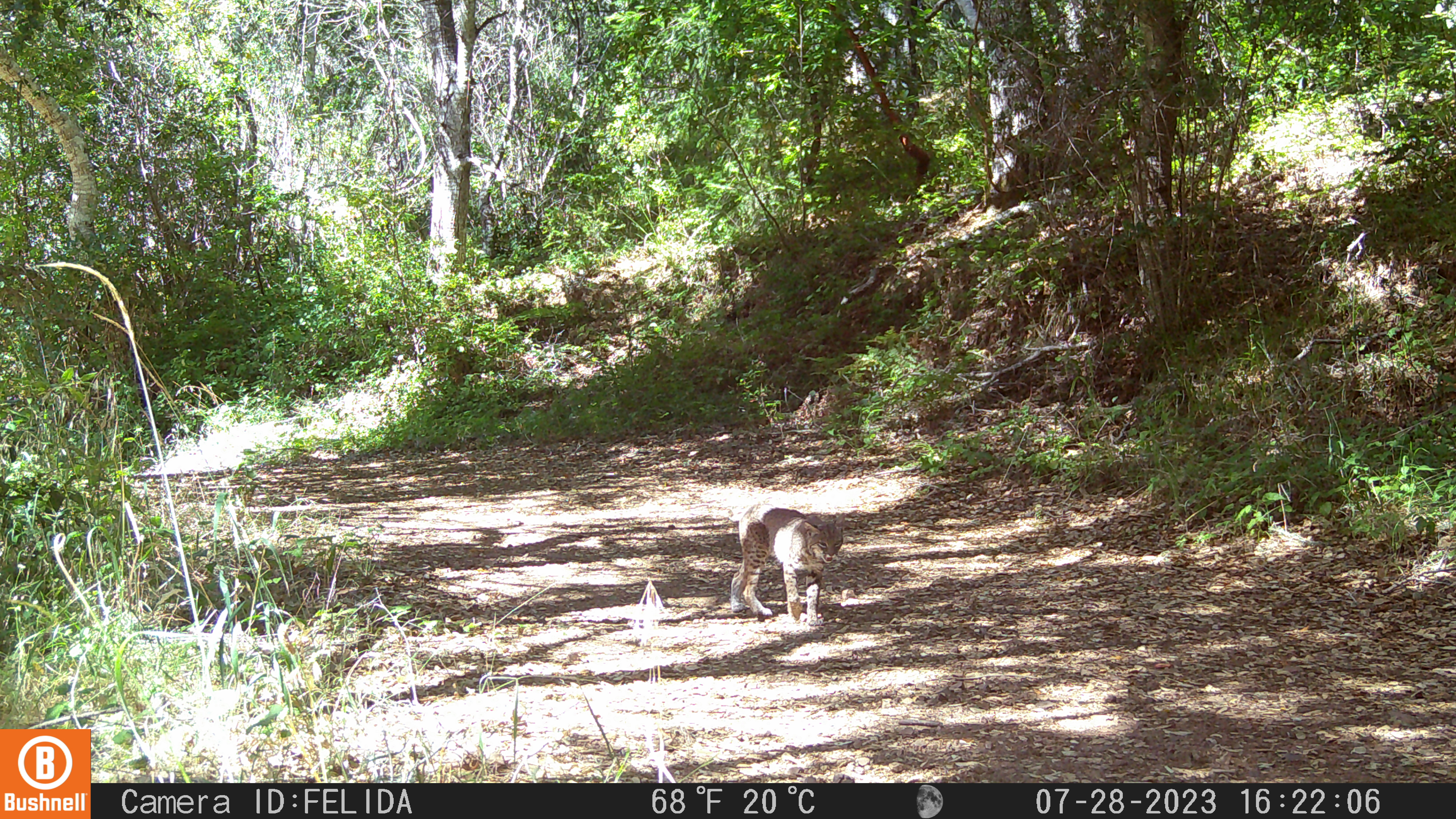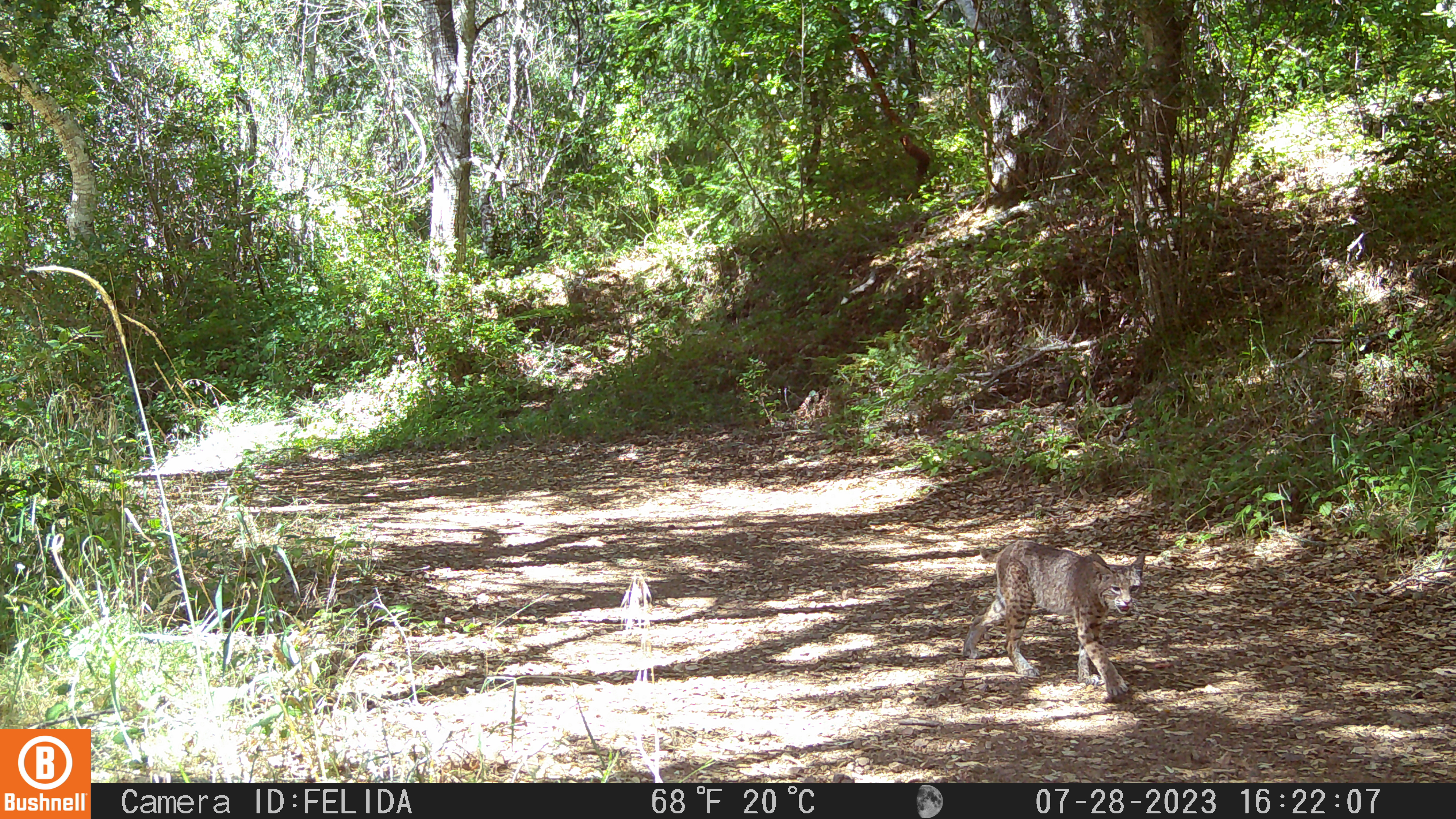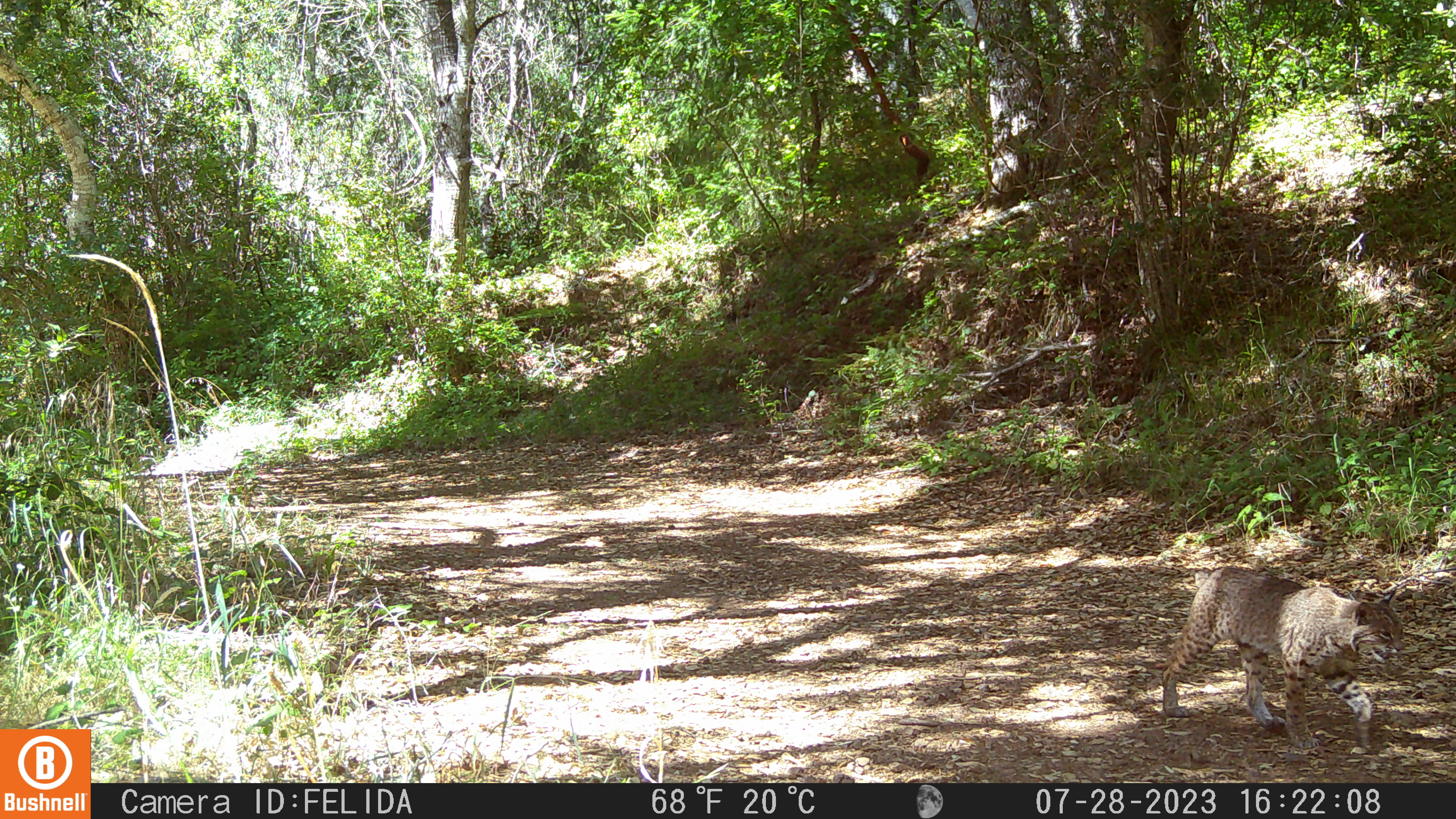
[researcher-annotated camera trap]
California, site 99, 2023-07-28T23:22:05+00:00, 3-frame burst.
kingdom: Animalia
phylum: Chordata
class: Mammalia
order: Carnivora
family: Felidae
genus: Lynx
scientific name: Lynx rufus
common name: bobcat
Bobcat (Lynx rufus).